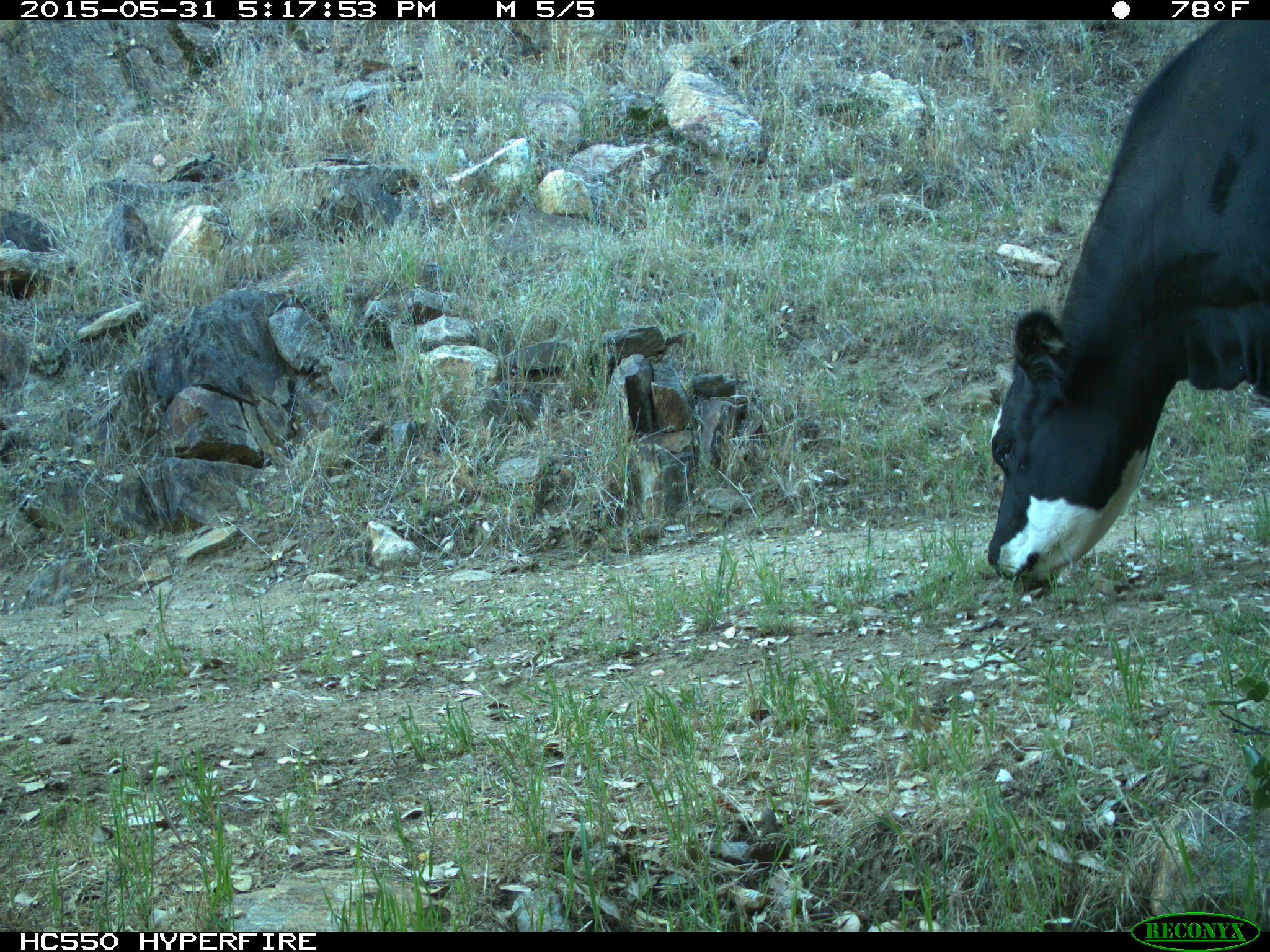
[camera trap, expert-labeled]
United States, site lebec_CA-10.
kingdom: Animalia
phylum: Chordata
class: Mammalia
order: Artiodactyla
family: Bovidae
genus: Bos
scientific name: Bos taurus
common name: domestic cow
Bos taurus (domestic cow).